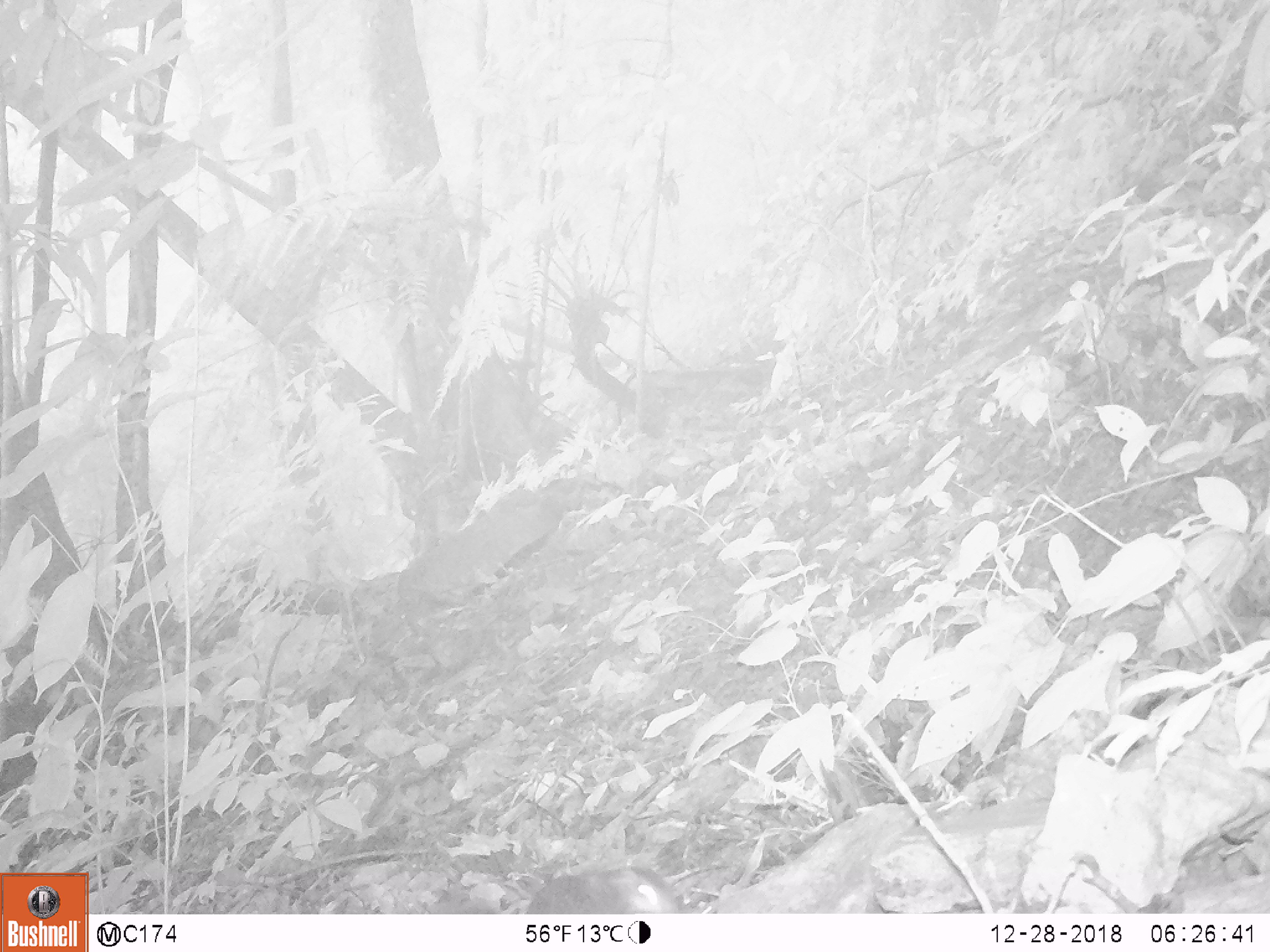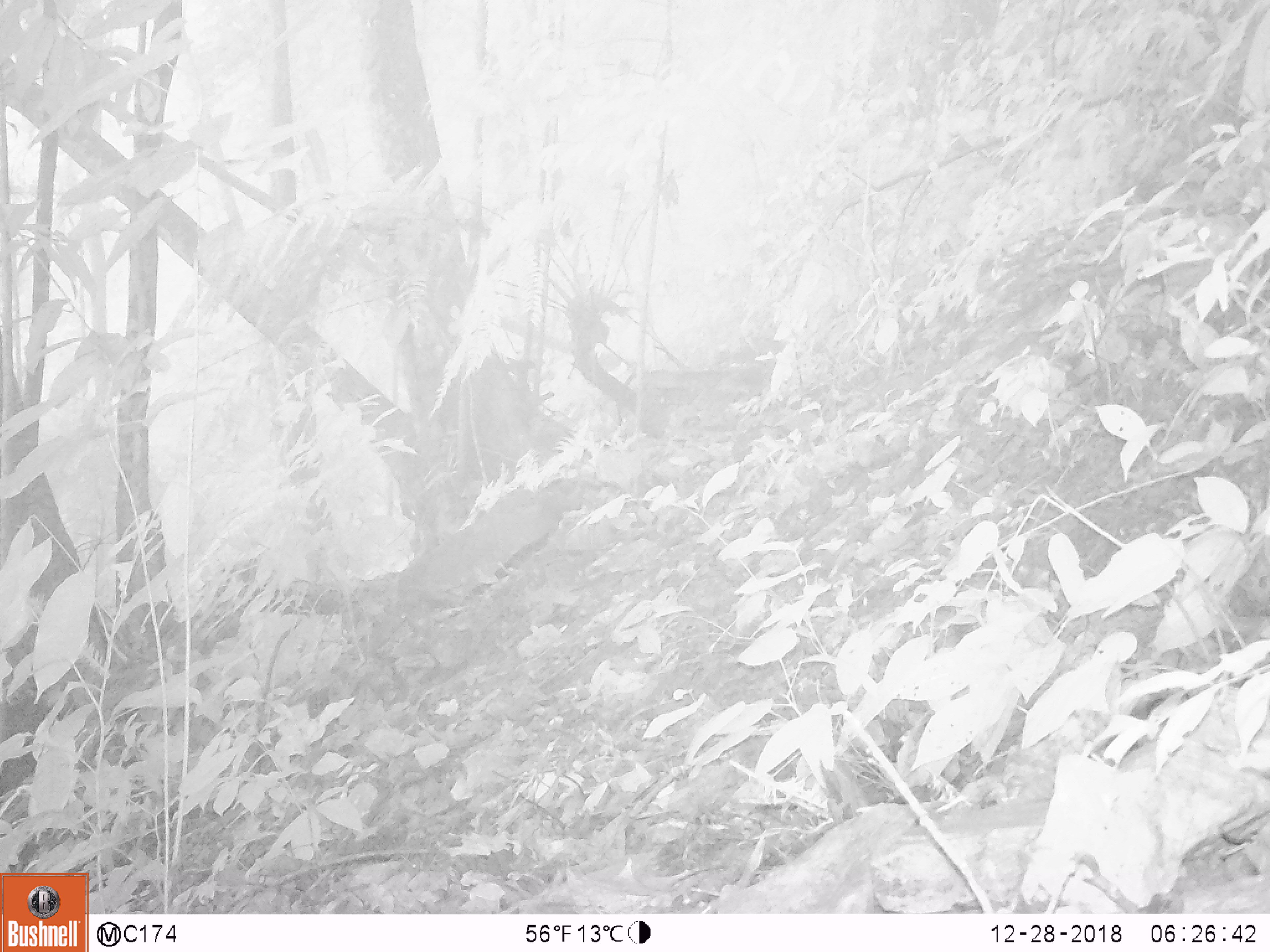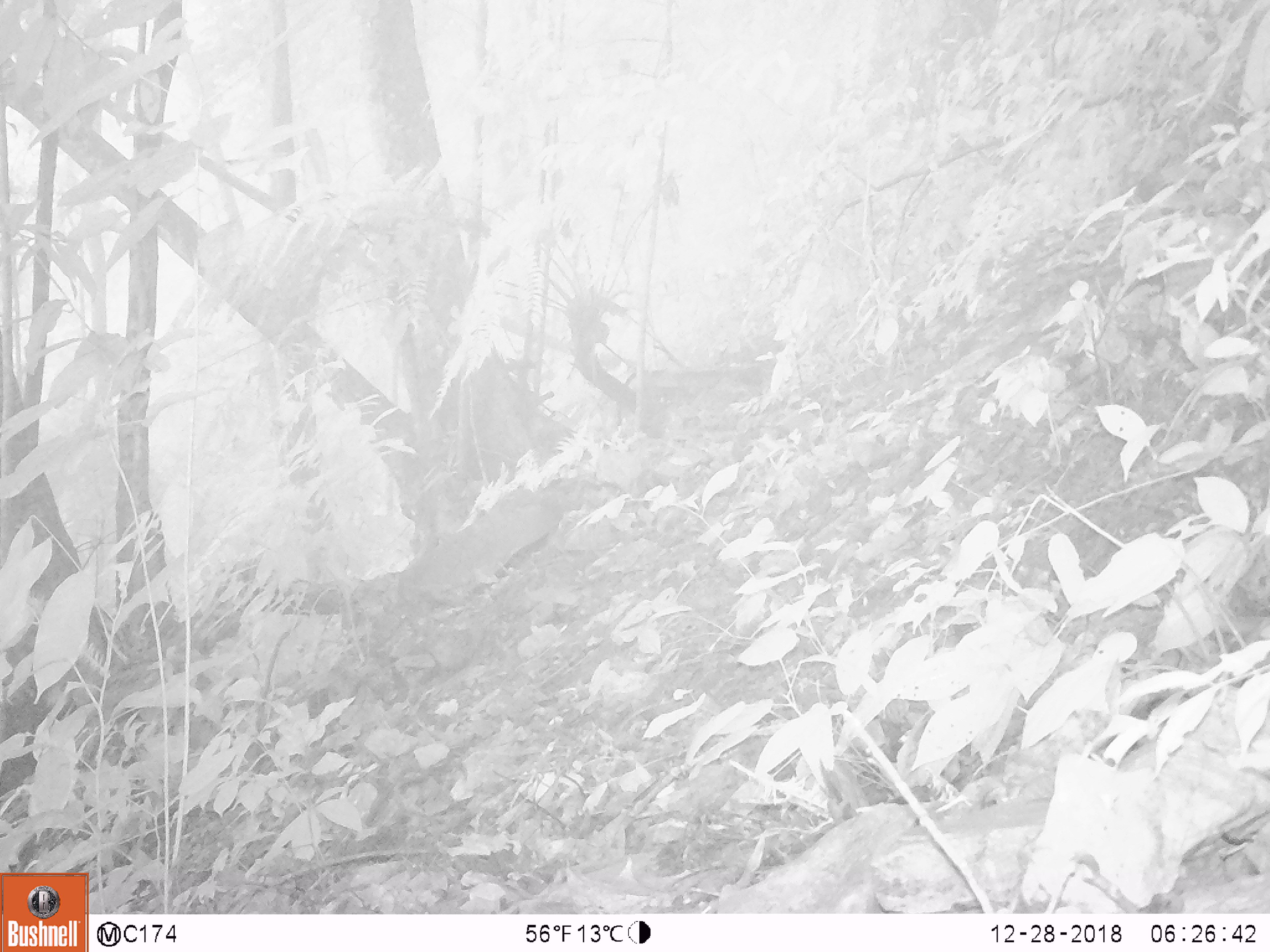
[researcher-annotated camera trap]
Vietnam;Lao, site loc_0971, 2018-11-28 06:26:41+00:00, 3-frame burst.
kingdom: Animalia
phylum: Chordata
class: Mammalia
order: Rodentia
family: Sciuridae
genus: Dremomys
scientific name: Dremomys rufigenis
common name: red-cheeked squirrel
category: red cheeked squirrel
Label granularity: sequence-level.